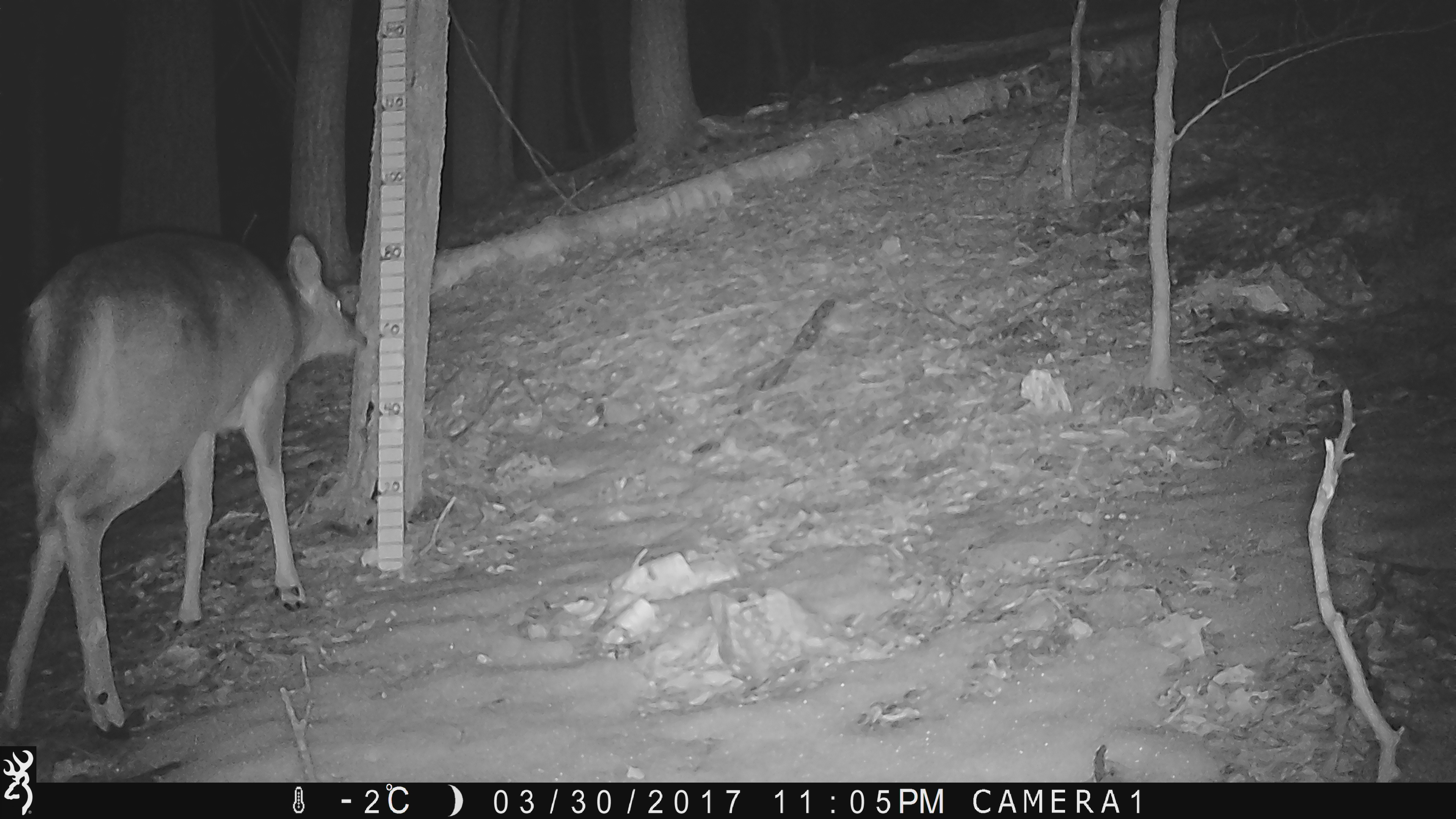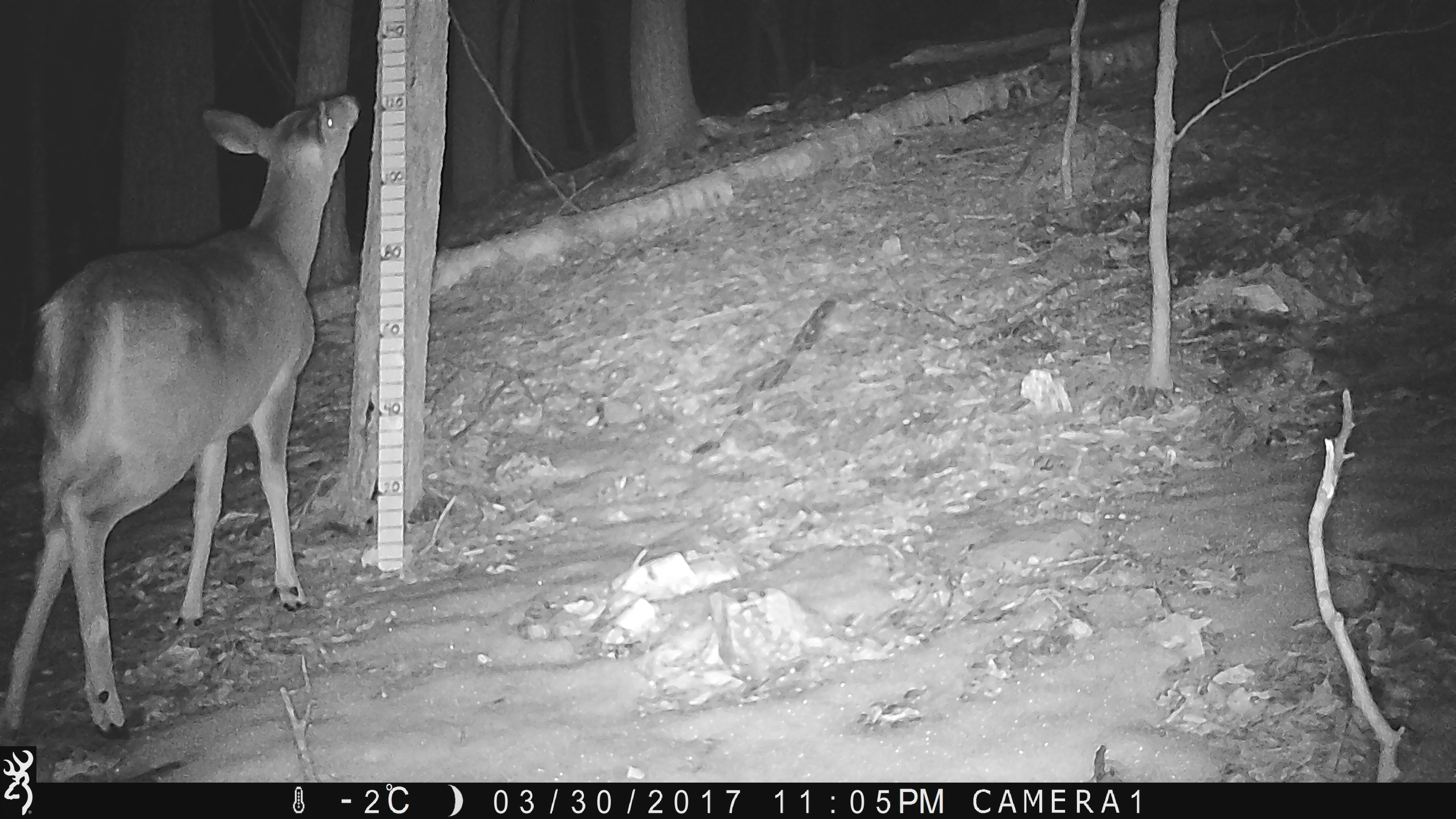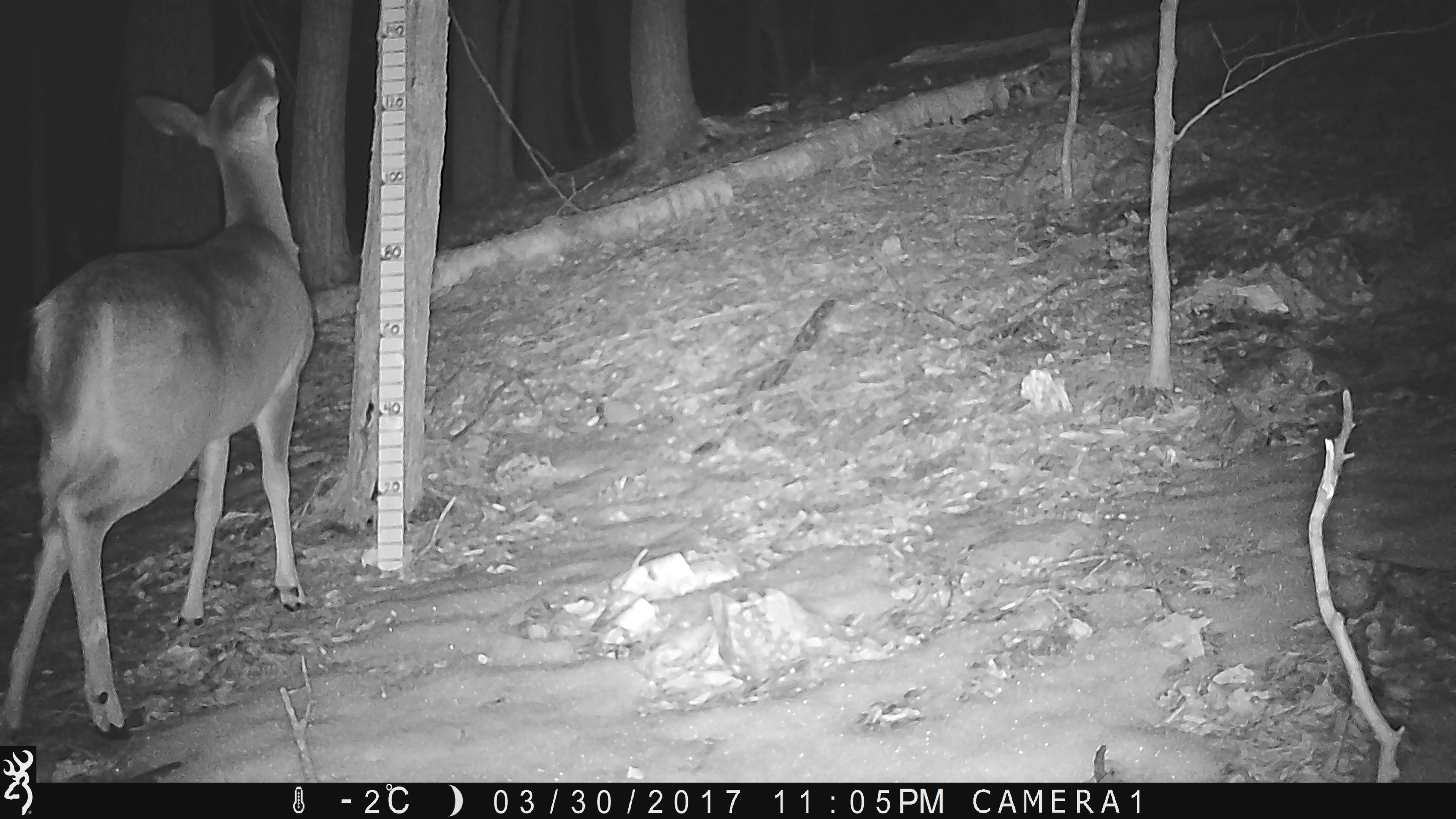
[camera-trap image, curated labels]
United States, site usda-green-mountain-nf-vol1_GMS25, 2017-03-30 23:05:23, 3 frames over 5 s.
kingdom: Animalia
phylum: Chordata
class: Mammalia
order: Artiodactyla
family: Cervidae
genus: Odocoileus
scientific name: Odocoileus virginianus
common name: white-tailed deer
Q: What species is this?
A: White-tailed deer (Odocoileus virginianus).